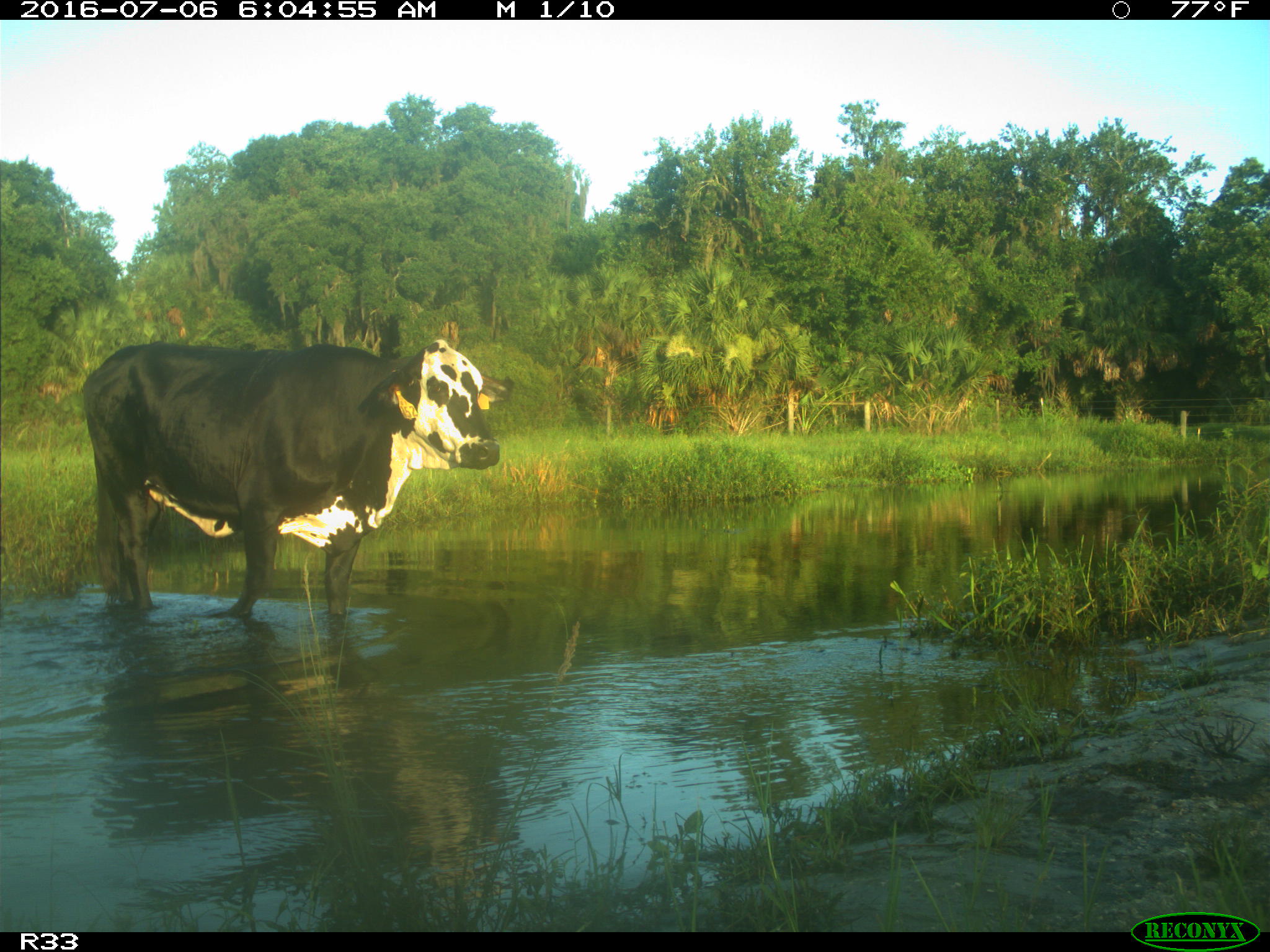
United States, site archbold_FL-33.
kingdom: Animalia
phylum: Chordata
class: Mammalia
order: Artiodactyla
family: Bovidae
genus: Bos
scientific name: Bos taurus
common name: domestic cow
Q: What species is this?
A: Bos taurus (domestic cow).